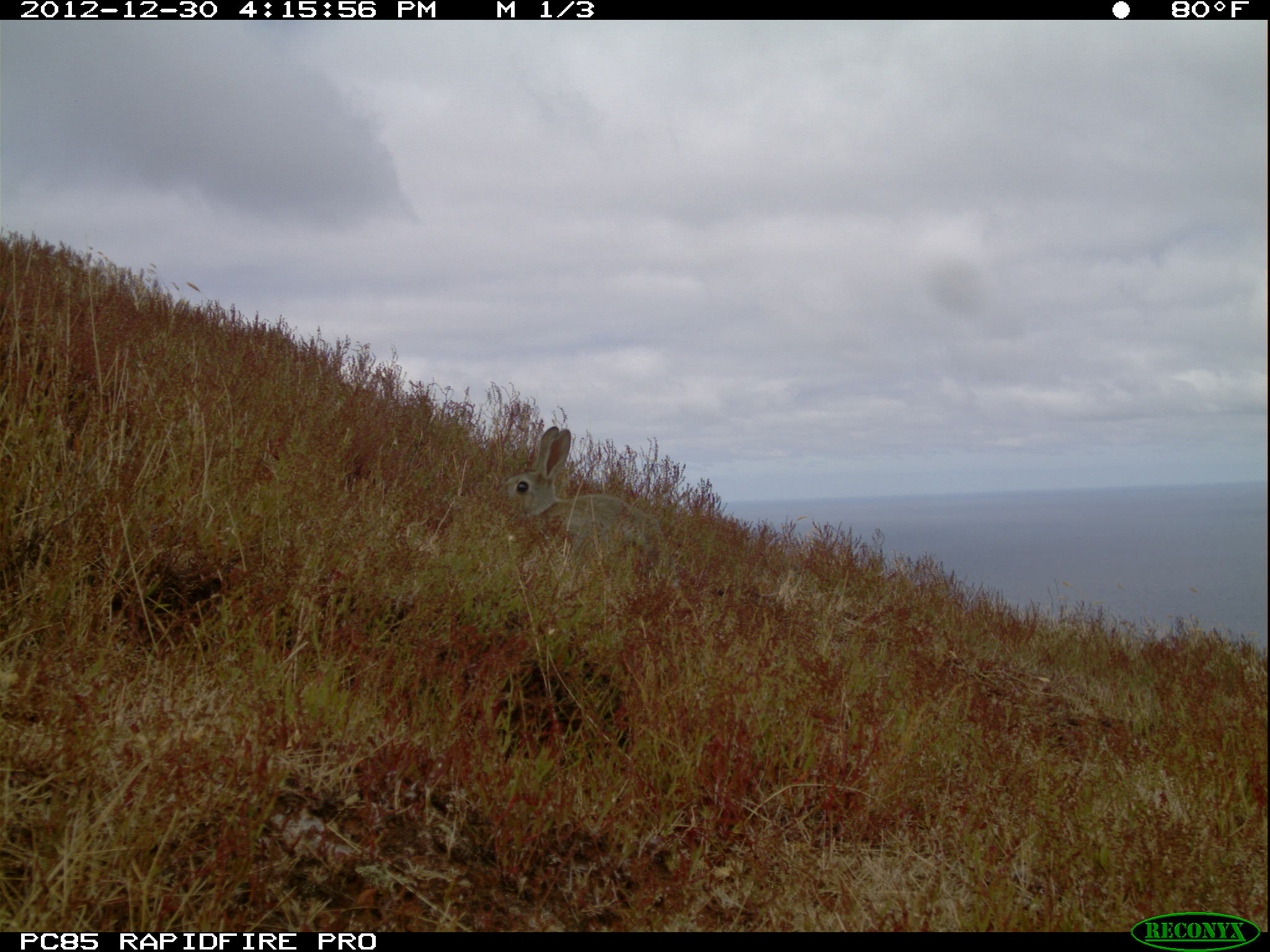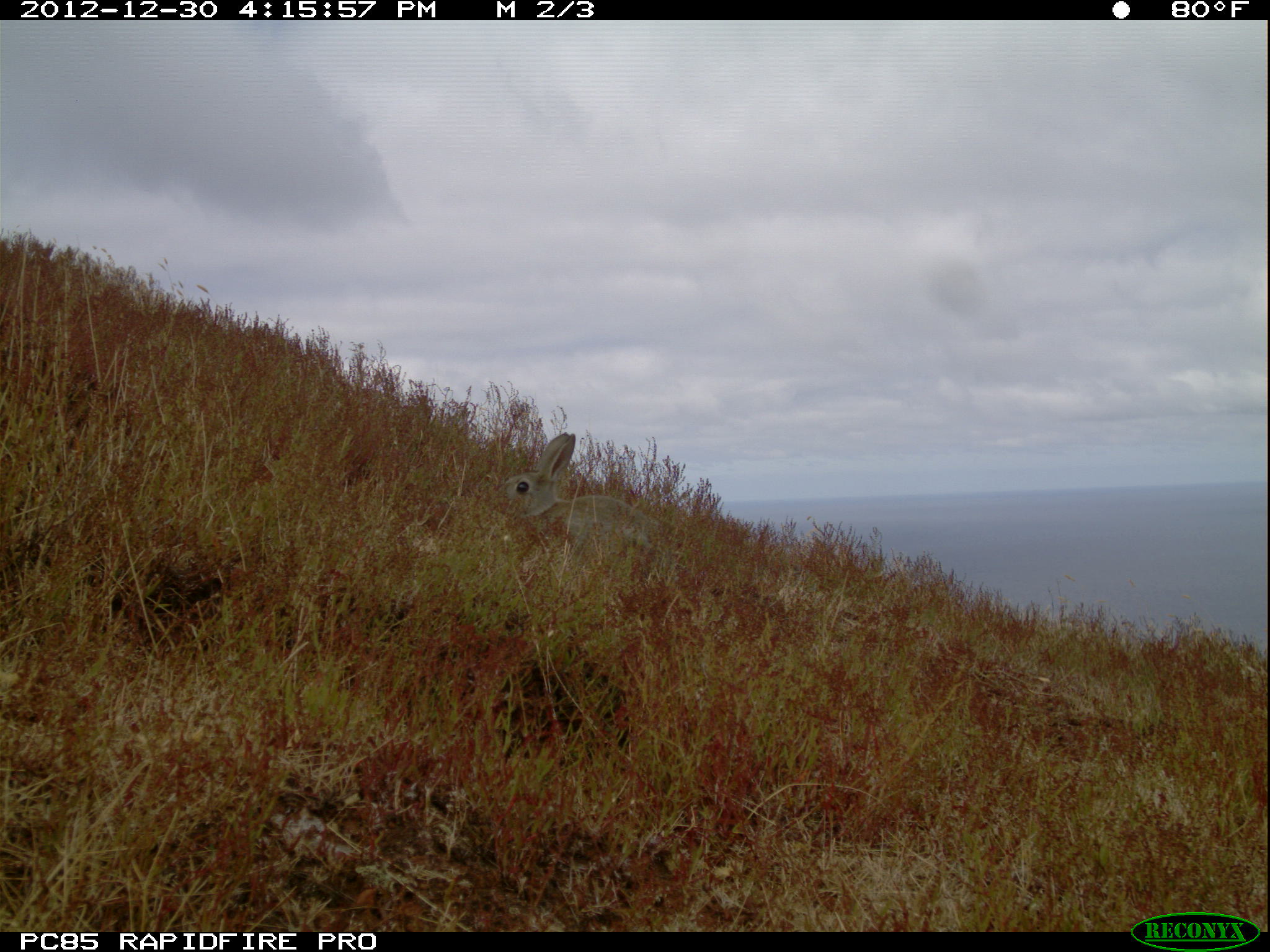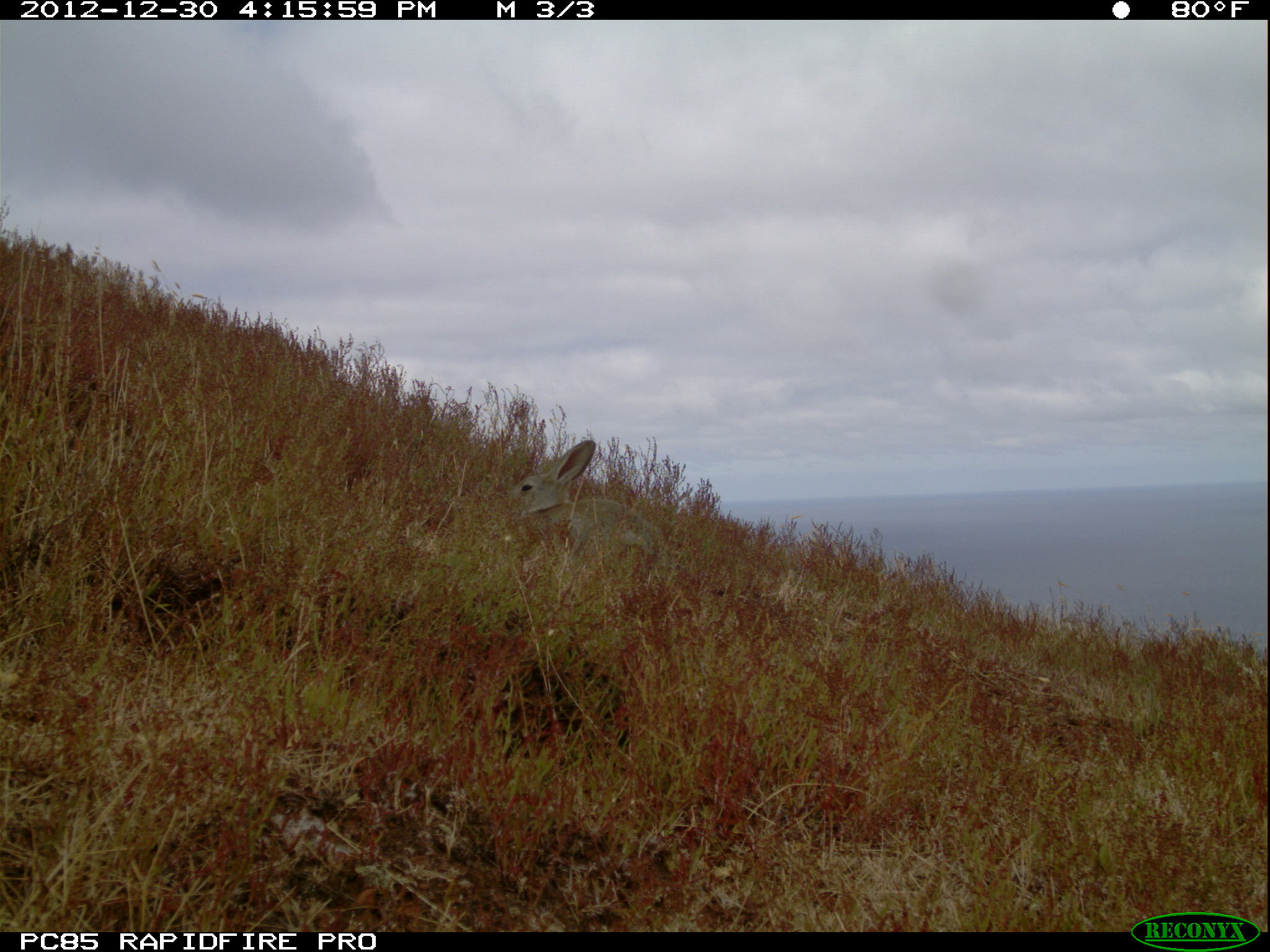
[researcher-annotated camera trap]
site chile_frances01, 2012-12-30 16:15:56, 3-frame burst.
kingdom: Animalia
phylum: Chordata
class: Mammalia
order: Lagomorpha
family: Leporidae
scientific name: Leporidae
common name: rabbits and hares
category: rabbit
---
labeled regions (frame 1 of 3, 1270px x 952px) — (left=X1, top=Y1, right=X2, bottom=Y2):
rabbit: (left=504, top=428, right=656, bottom=562)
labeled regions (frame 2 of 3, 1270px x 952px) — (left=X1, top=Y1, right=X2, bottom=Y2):
rabbit: (left=504, top=431, right=658, bottom=563)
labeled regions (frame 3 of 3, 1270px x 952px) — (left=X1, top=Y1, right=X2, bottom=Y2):
rabbit: (left=507, top=439, right=658, bottom=585)